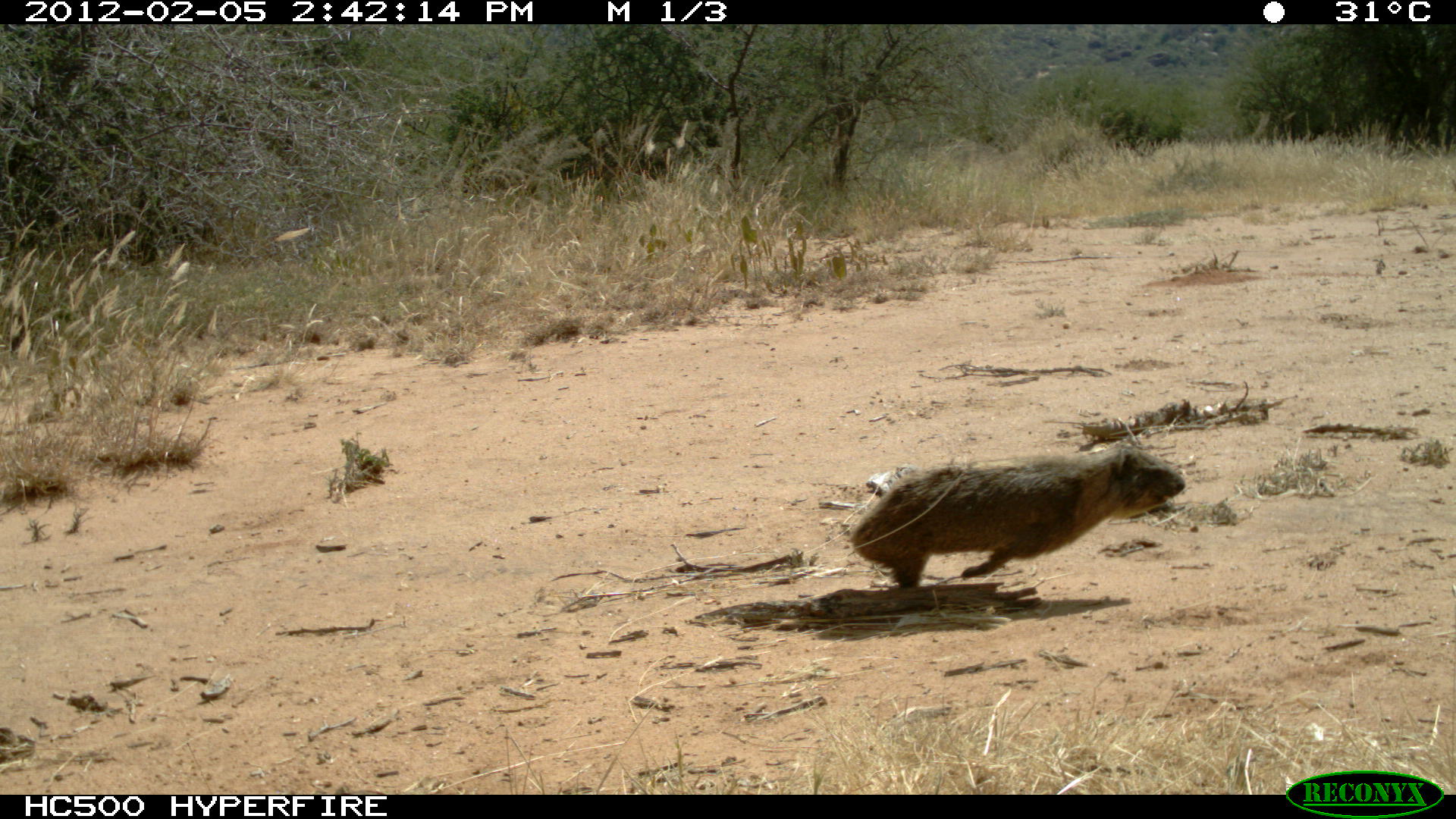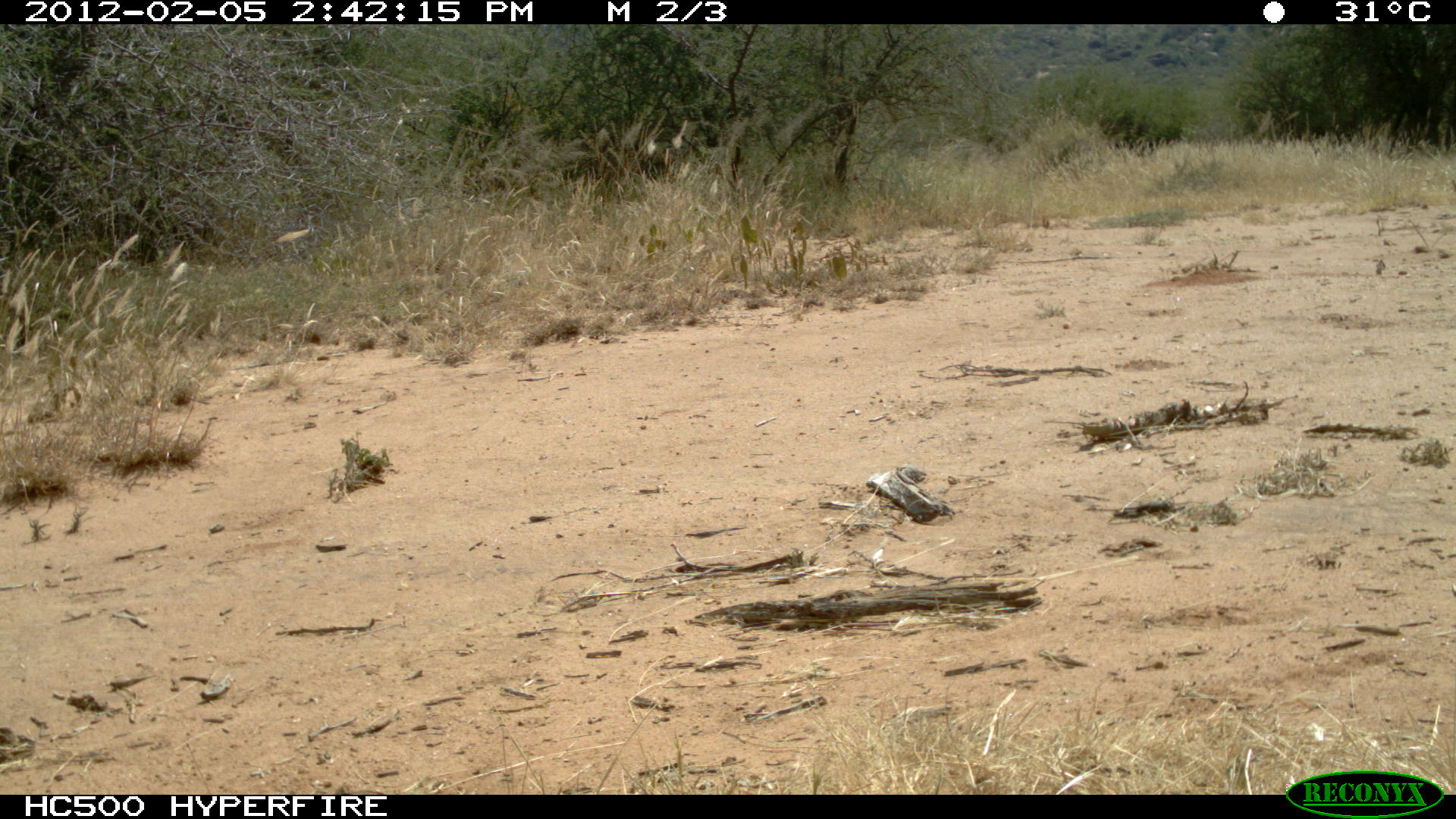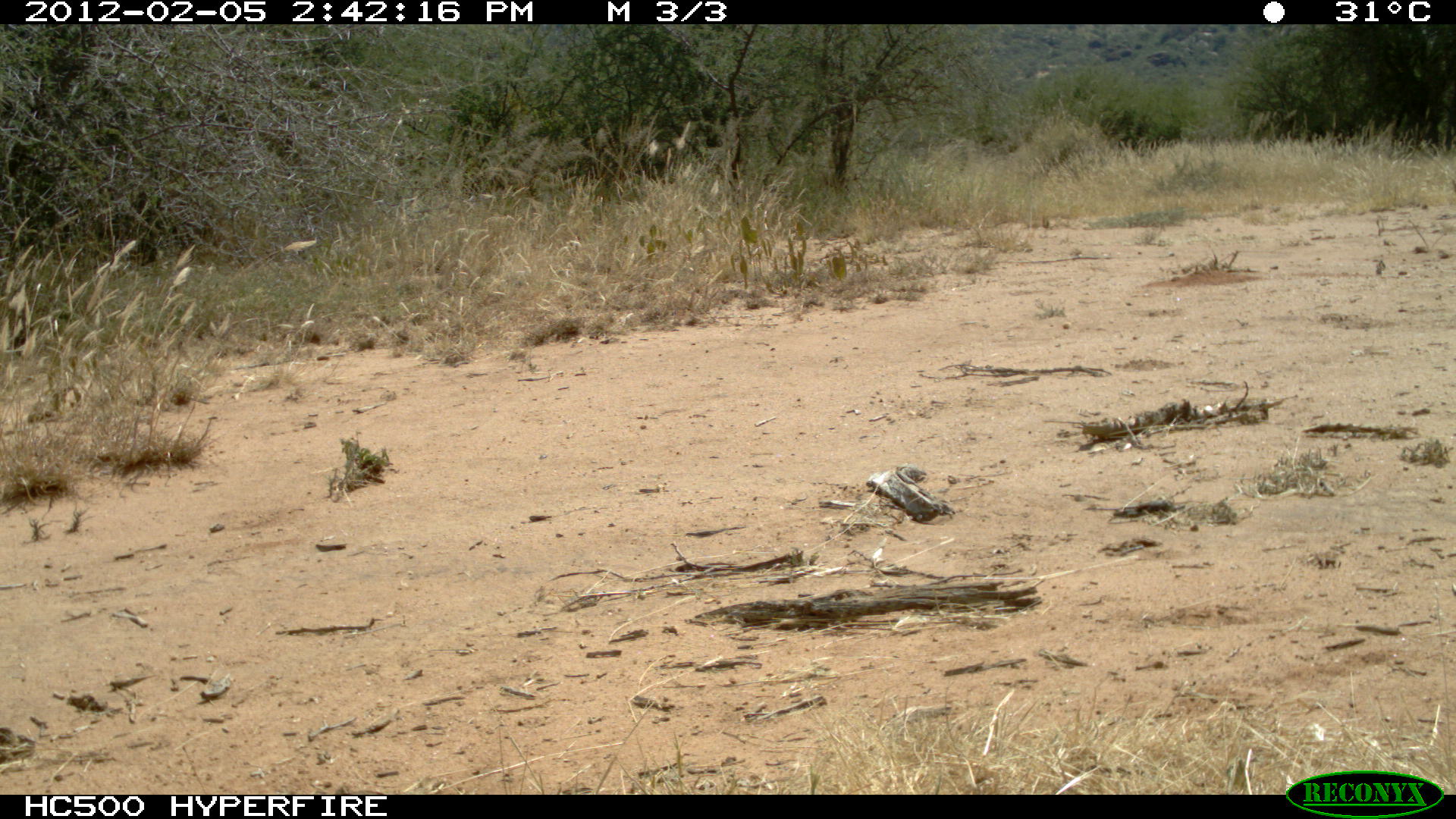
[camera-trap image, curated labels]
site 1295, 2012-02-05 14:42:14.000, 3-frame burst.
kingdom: Animalia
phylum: Chordata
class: Mammalia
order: Hyracoidea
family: Procaviidae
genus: Procavia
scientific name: Procavia capensis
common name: rock hyrax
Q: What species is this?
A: Procavia capensis (rock hyrax).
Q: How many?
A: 1.